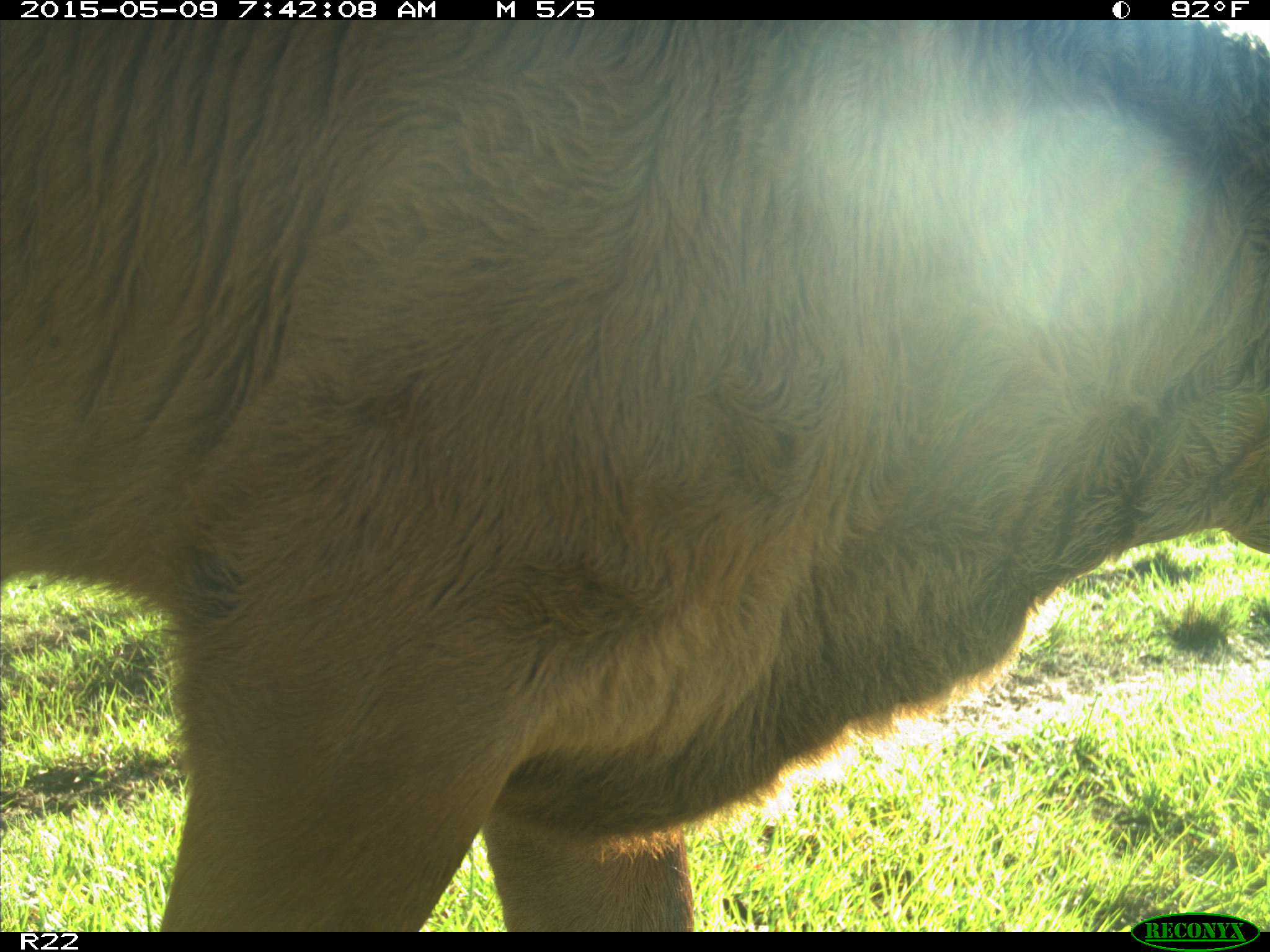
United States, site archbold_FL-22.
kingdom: Animalia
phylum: Chordata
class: Mammalia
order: Artiodactyla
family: Bovidae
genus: Bos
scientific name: Bos taurus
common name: domestic cow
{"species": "Bos taurus (domestic cow)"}